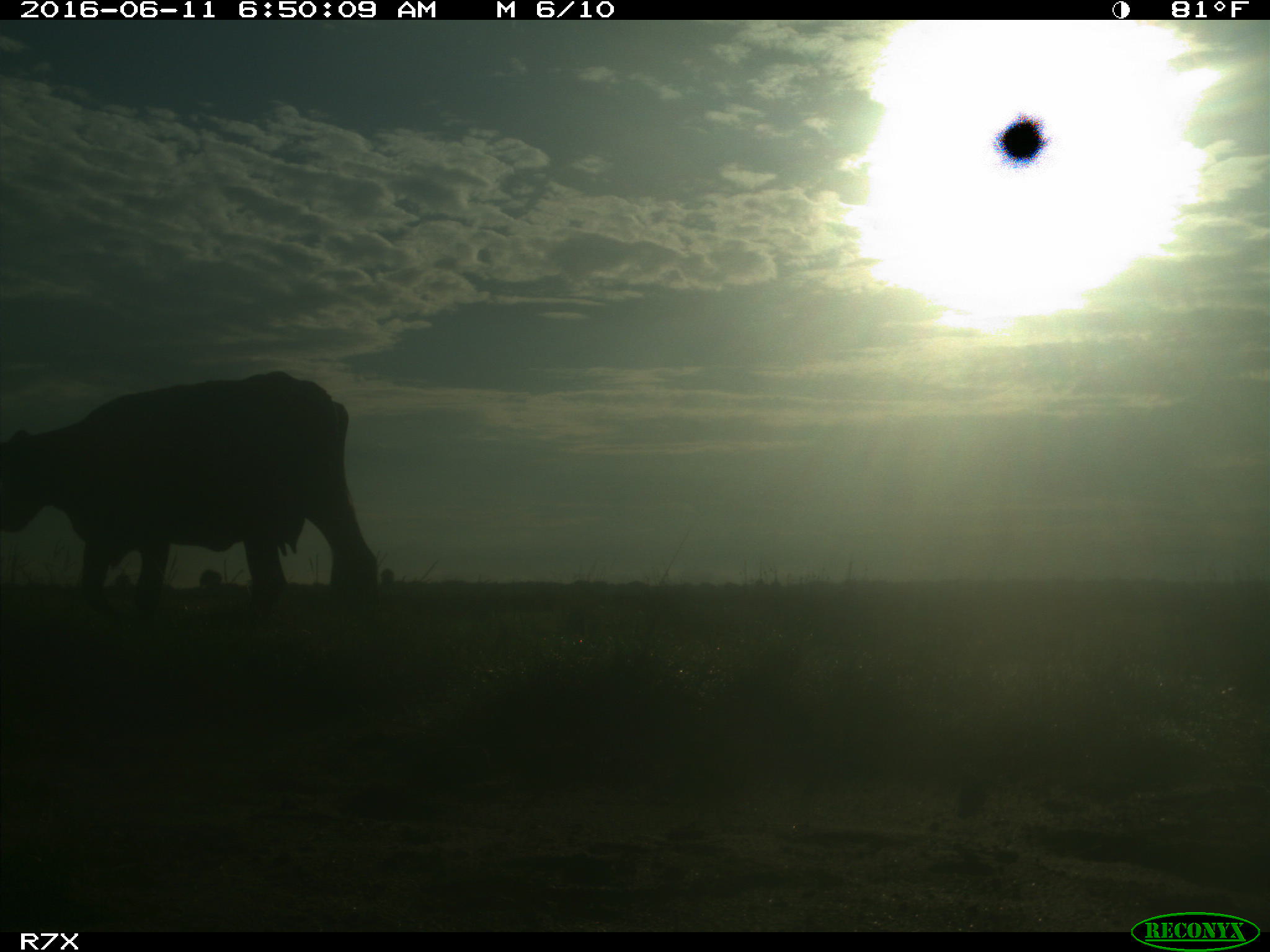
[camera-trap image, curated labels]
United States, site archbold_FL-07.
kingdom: Animalia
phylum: Chordata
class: Mammalia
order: Artiodactyla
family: Bovidae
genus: Bos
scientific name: Bos taurus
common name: domestic cow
Bos taurus (domestic cow).